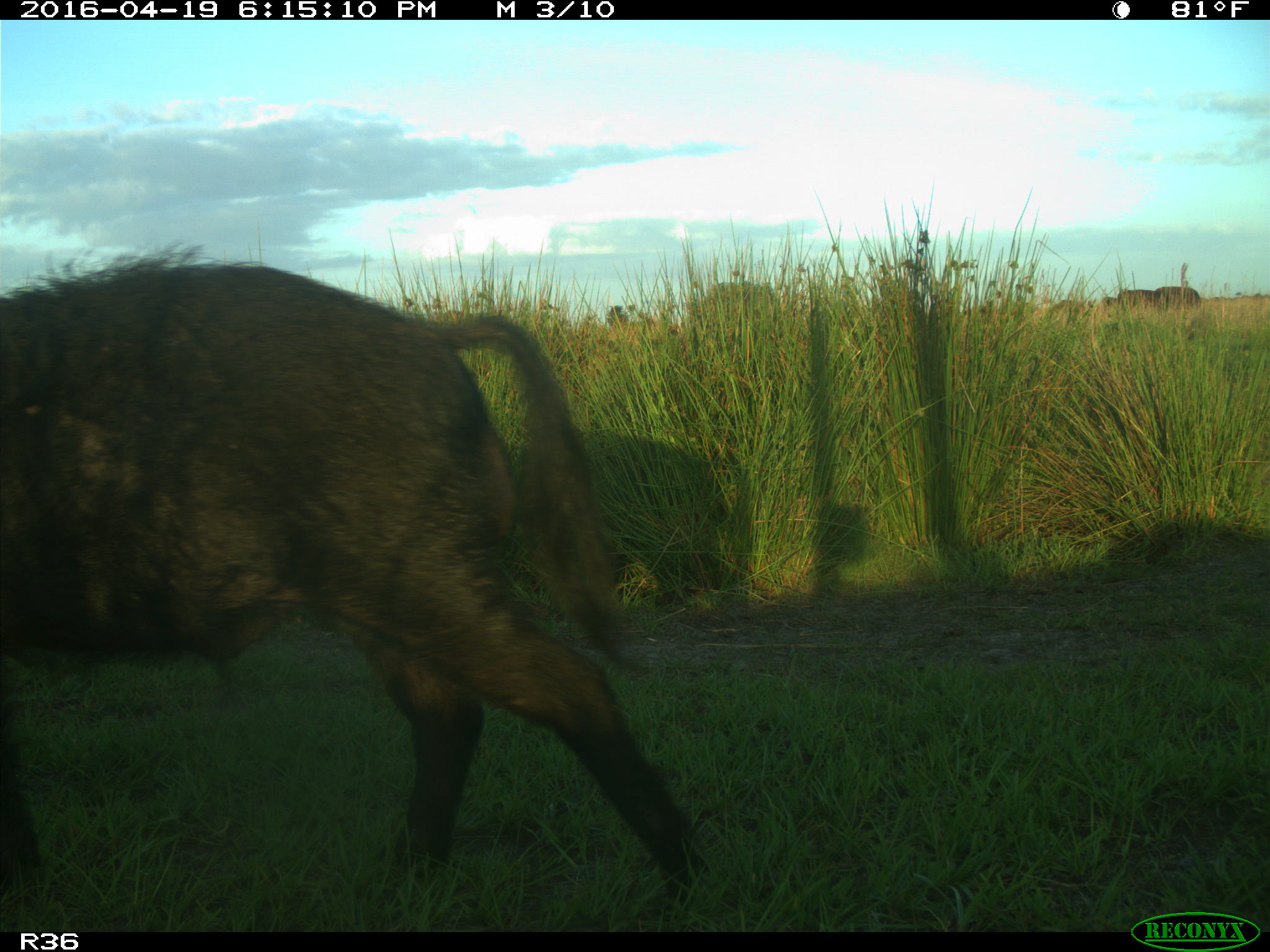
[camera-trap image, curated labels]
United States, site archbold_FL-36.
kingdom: Animalia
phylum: Chordata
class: Mammalia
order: Artiodactyla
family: Suidae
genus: Sus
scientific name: Sus scrofa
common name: wild boar